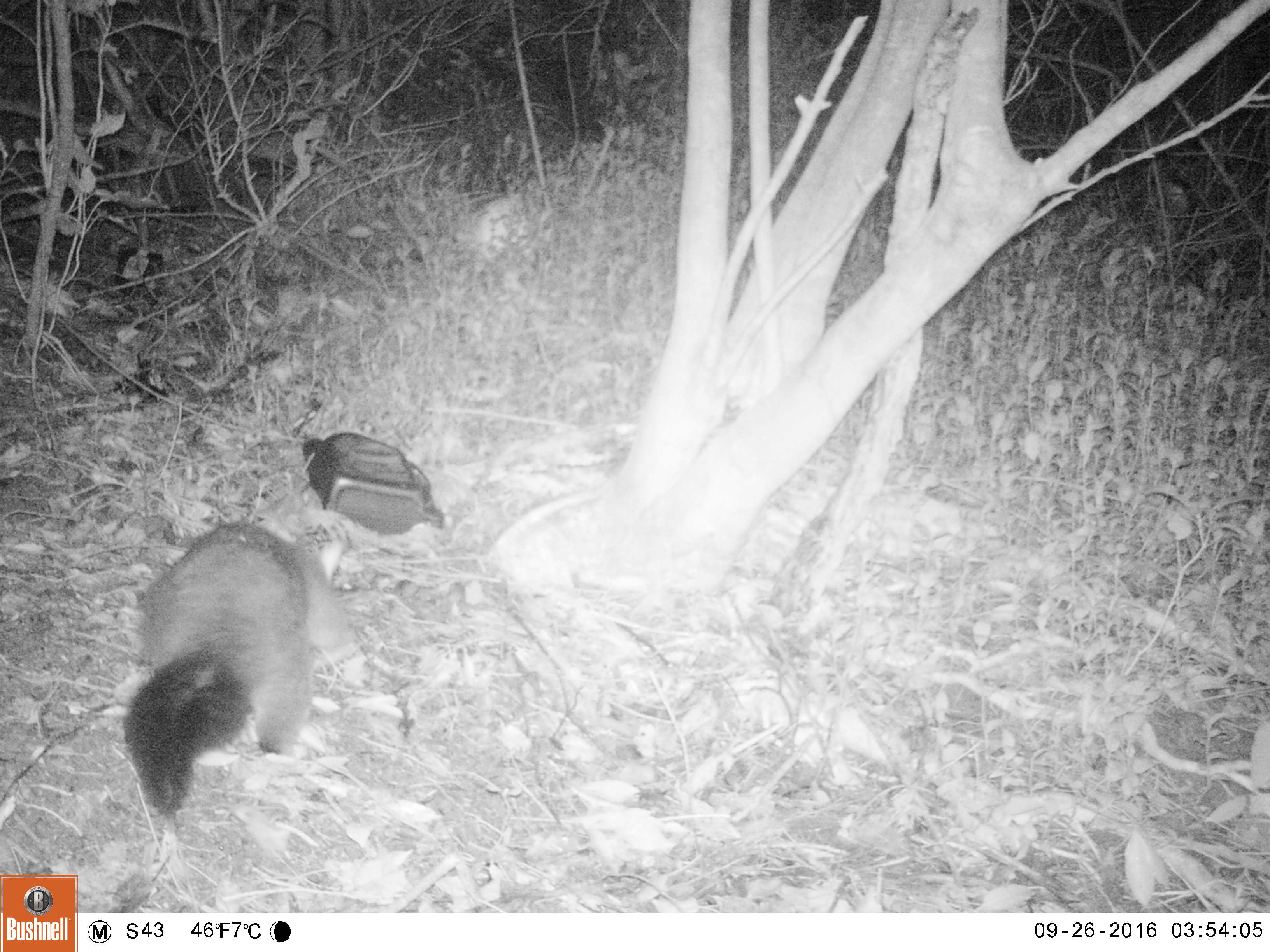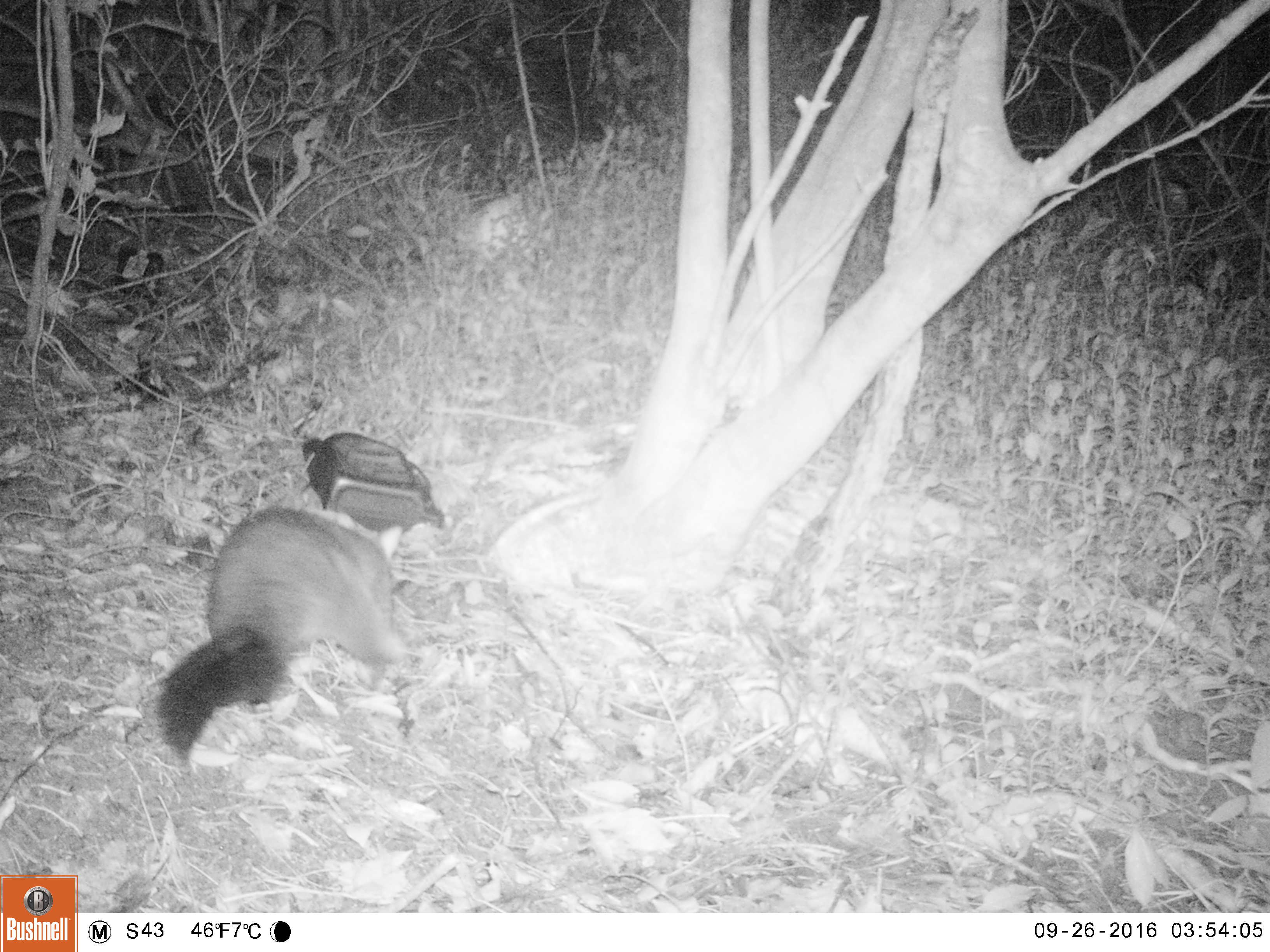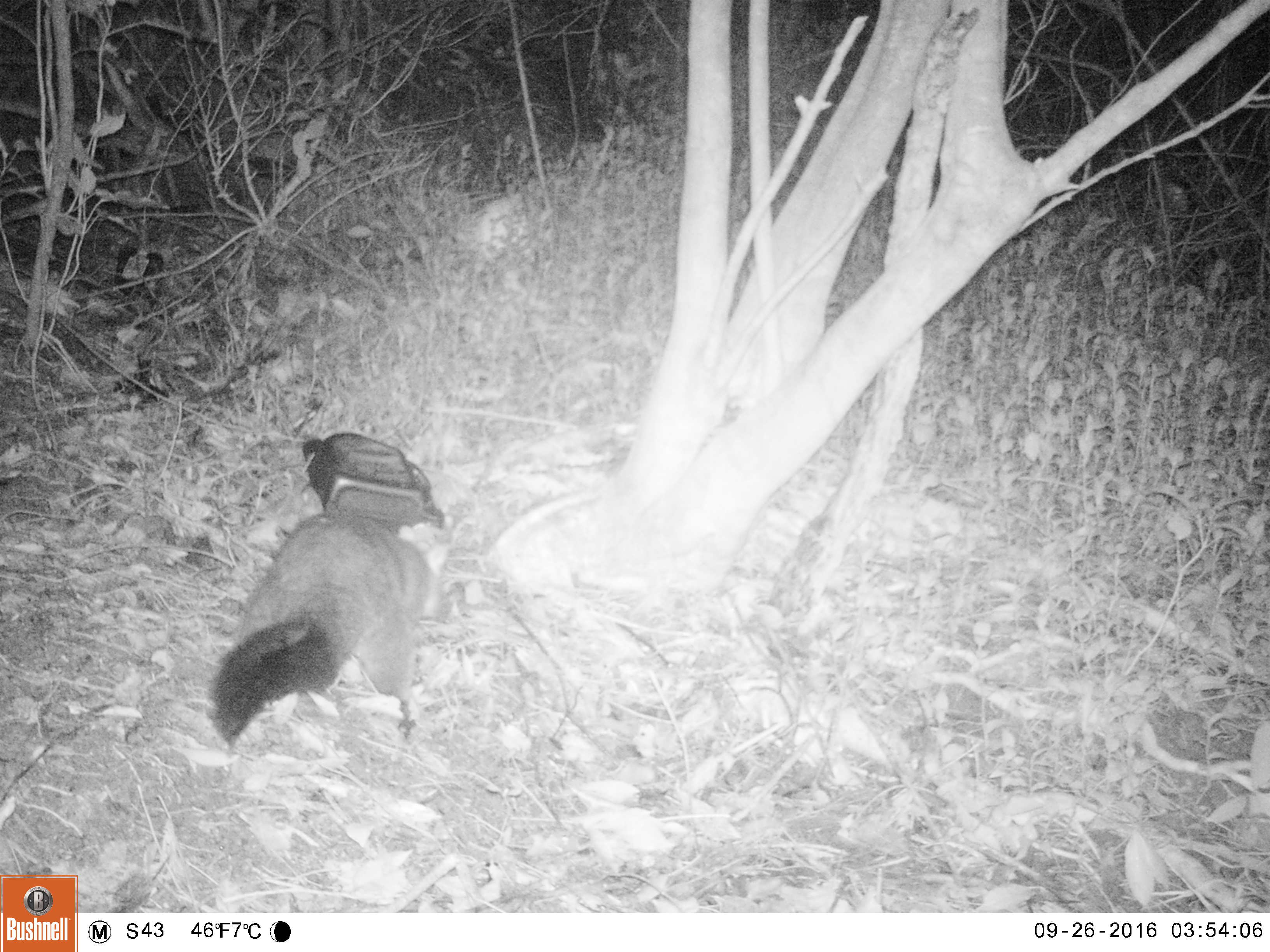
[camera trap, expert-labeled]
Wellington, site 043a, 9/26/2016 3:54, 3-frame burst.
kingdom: Animalia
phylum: Chordata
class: Mammalia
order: Didelphimorphia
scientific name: Didelphimorphia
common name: possum